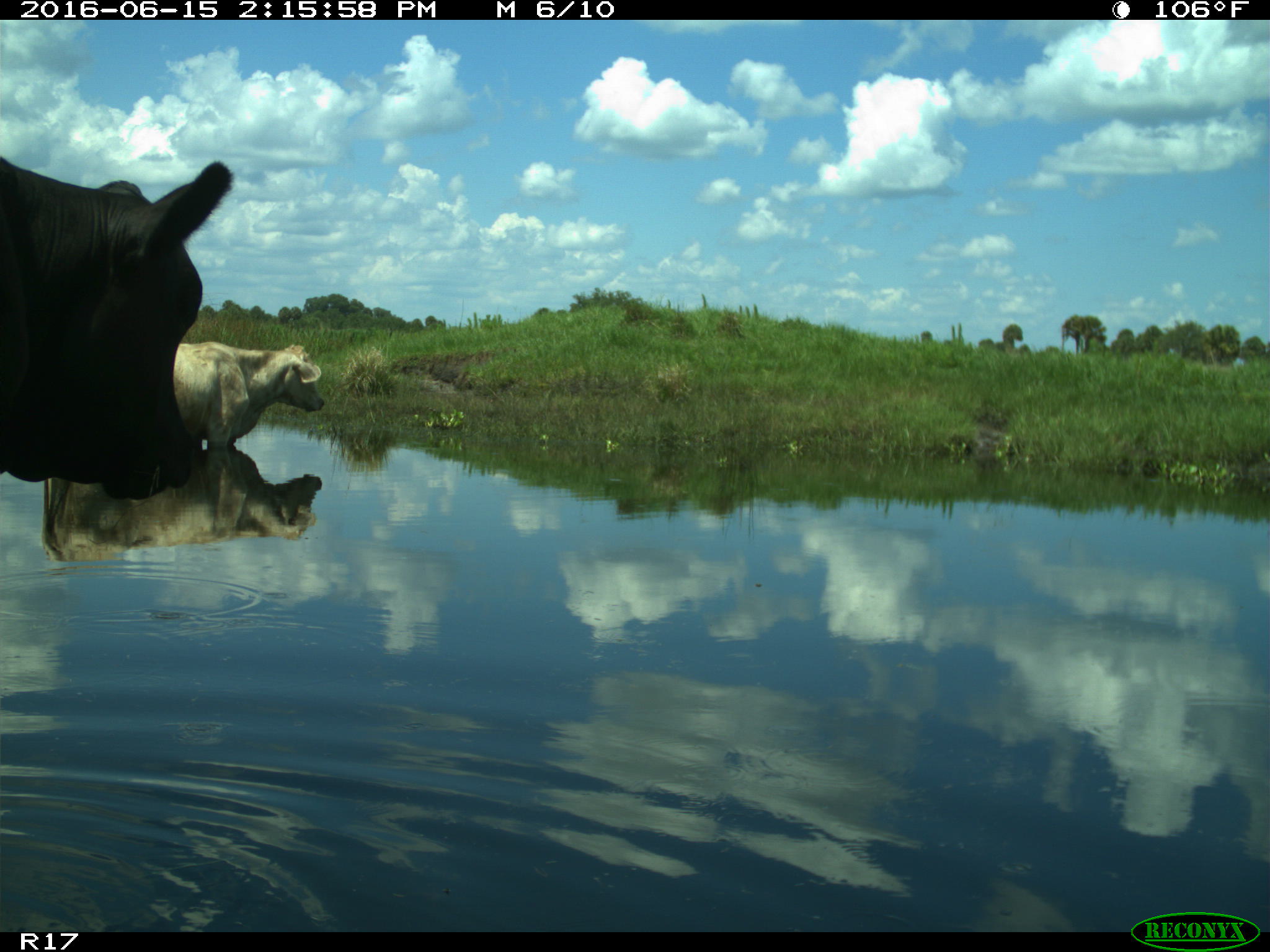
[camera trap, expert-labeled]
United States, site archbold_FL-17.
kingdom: Animalia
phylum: Chordata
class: Mammalia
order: Artiodactyla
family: Bovidae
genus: Bos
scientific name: Bos taurus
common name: domestic cow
Bos taurus (domestic cow).